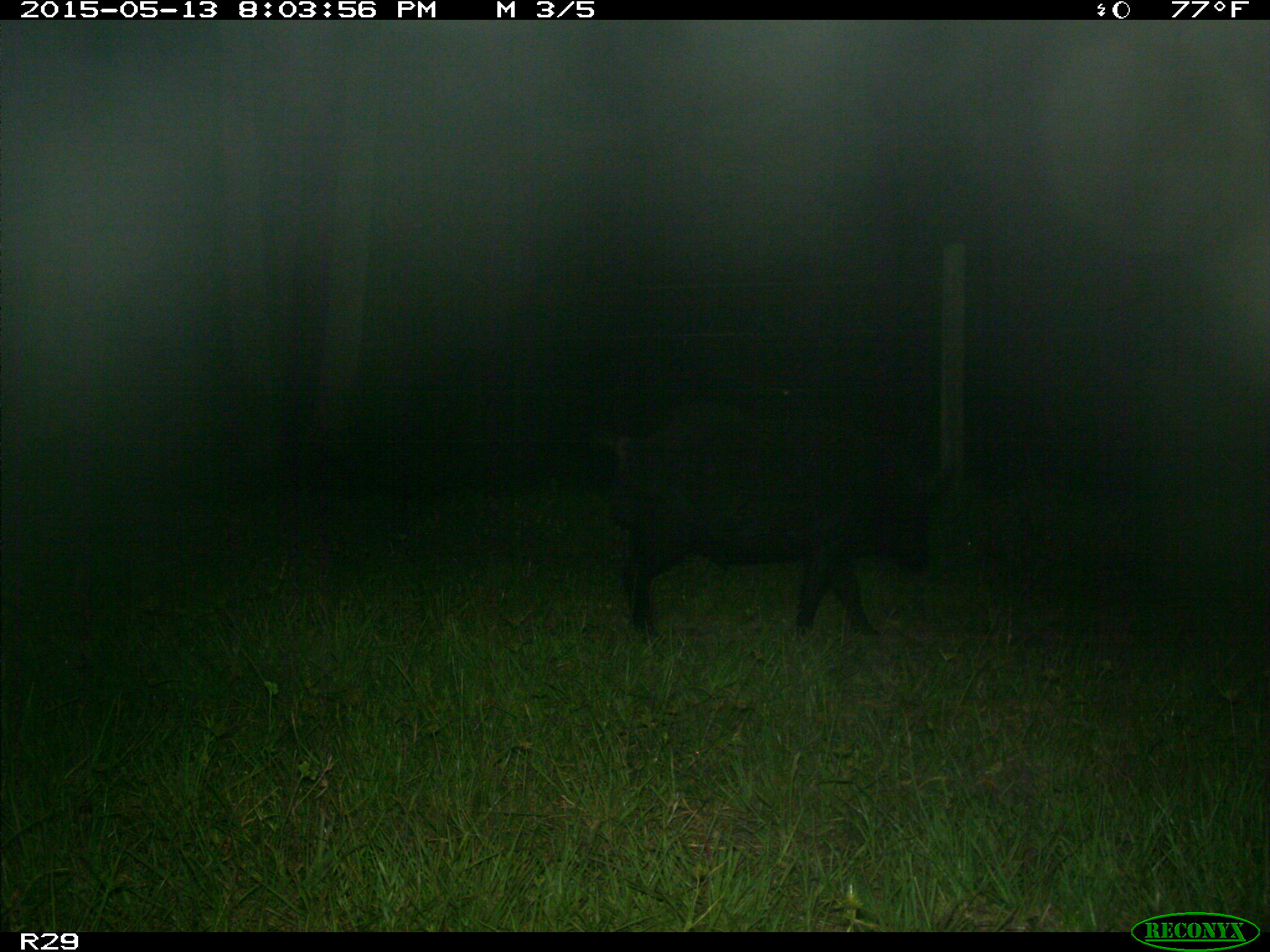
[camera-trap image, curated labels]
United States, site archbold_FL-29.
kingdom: Animalia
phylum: Chordata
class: Mammalia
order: Artiodactyla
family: Suidae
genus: Sus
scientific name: Sus scrofa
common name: wild boar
Sus scrofa (wild boar).